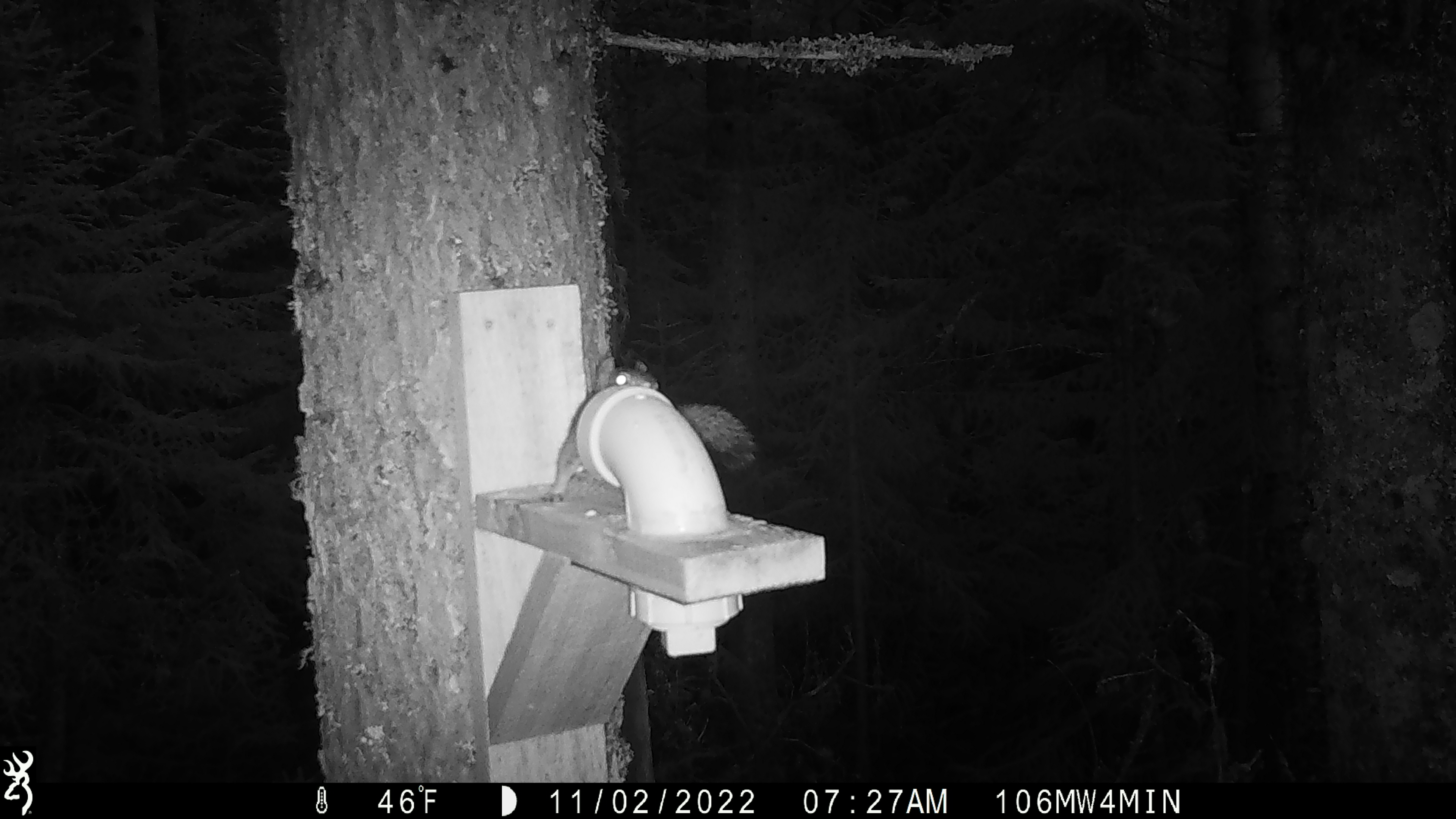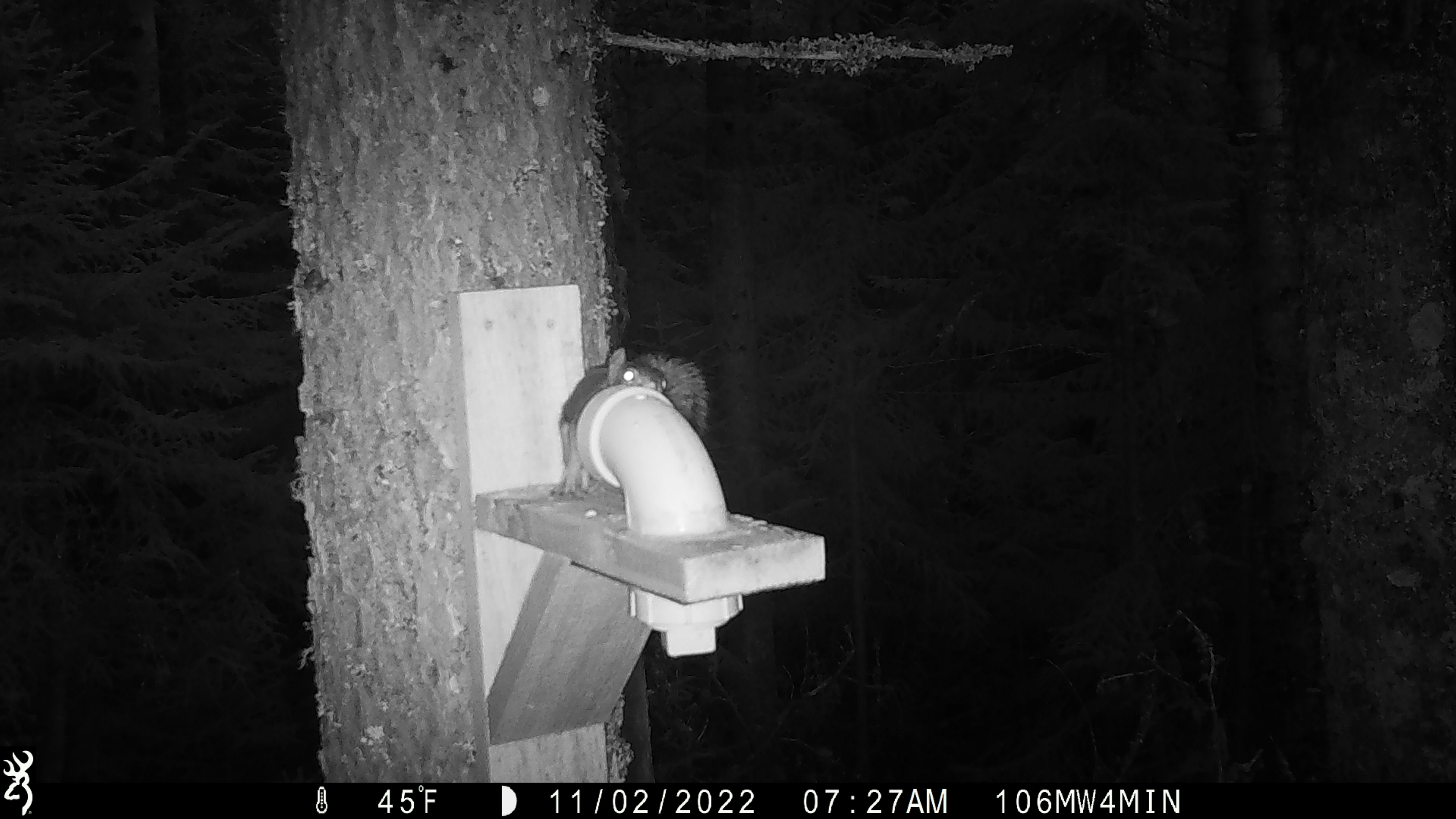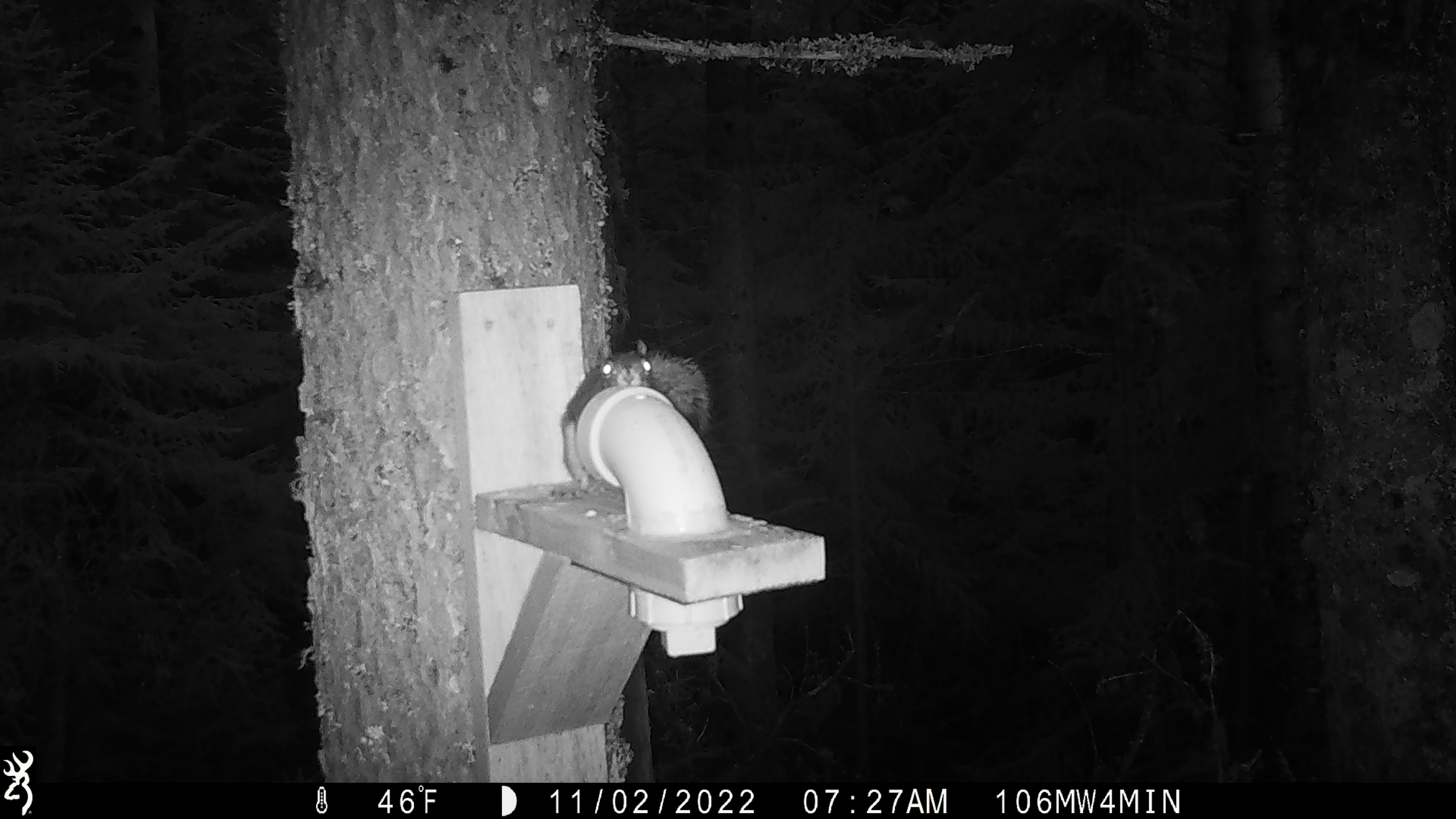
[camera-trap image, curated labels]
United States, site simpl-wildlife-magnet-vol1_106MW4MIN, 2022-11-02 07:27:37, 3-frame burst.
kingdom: Animalia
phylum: Chordata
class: Mammalia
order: Rodentia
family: Sciuridae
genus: Tamiasciurus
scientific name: Tamiasciurus hudsonicus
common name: red squirrel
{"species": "red squirrel (Tamiasciurus hudsonicus)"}